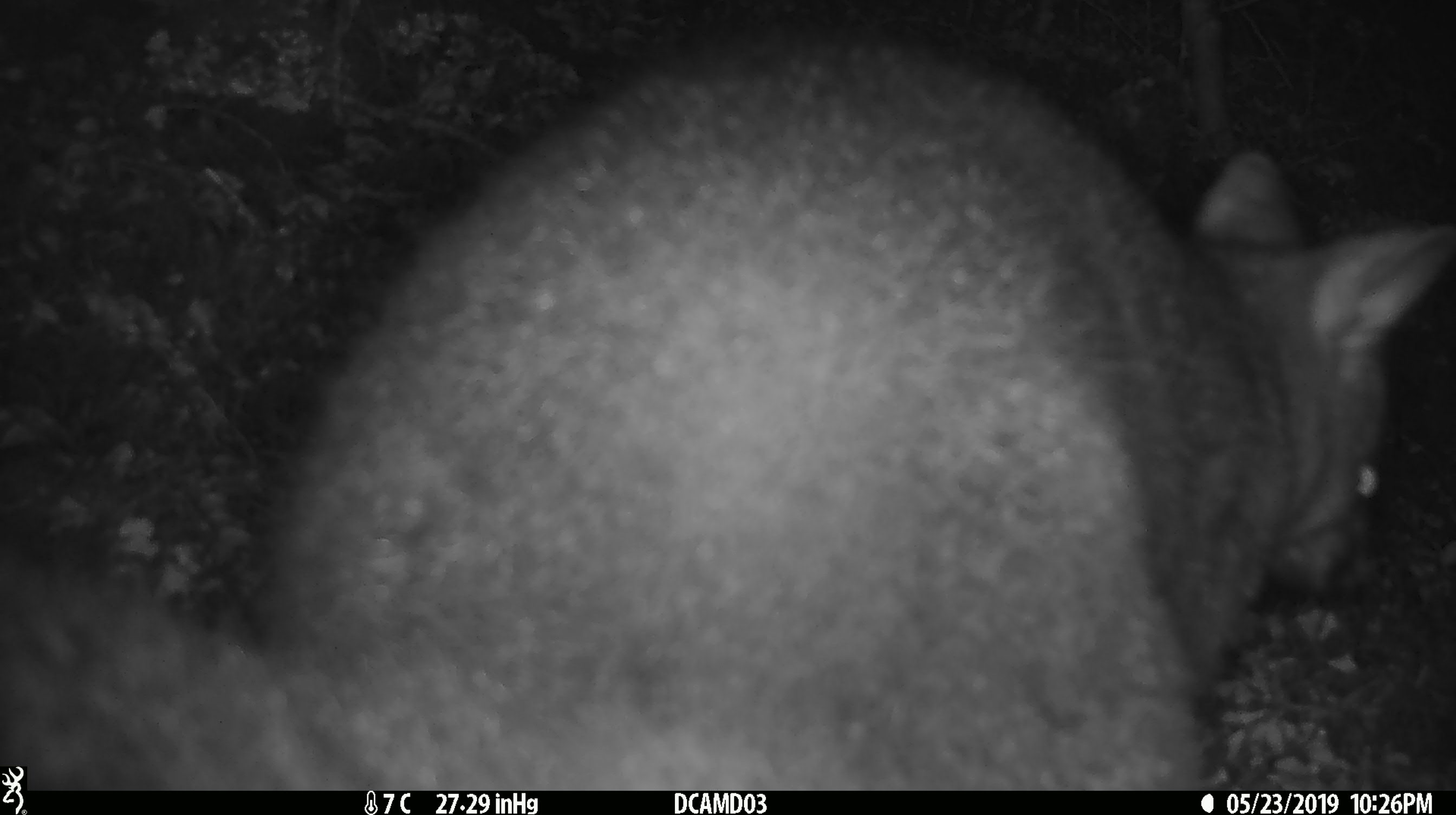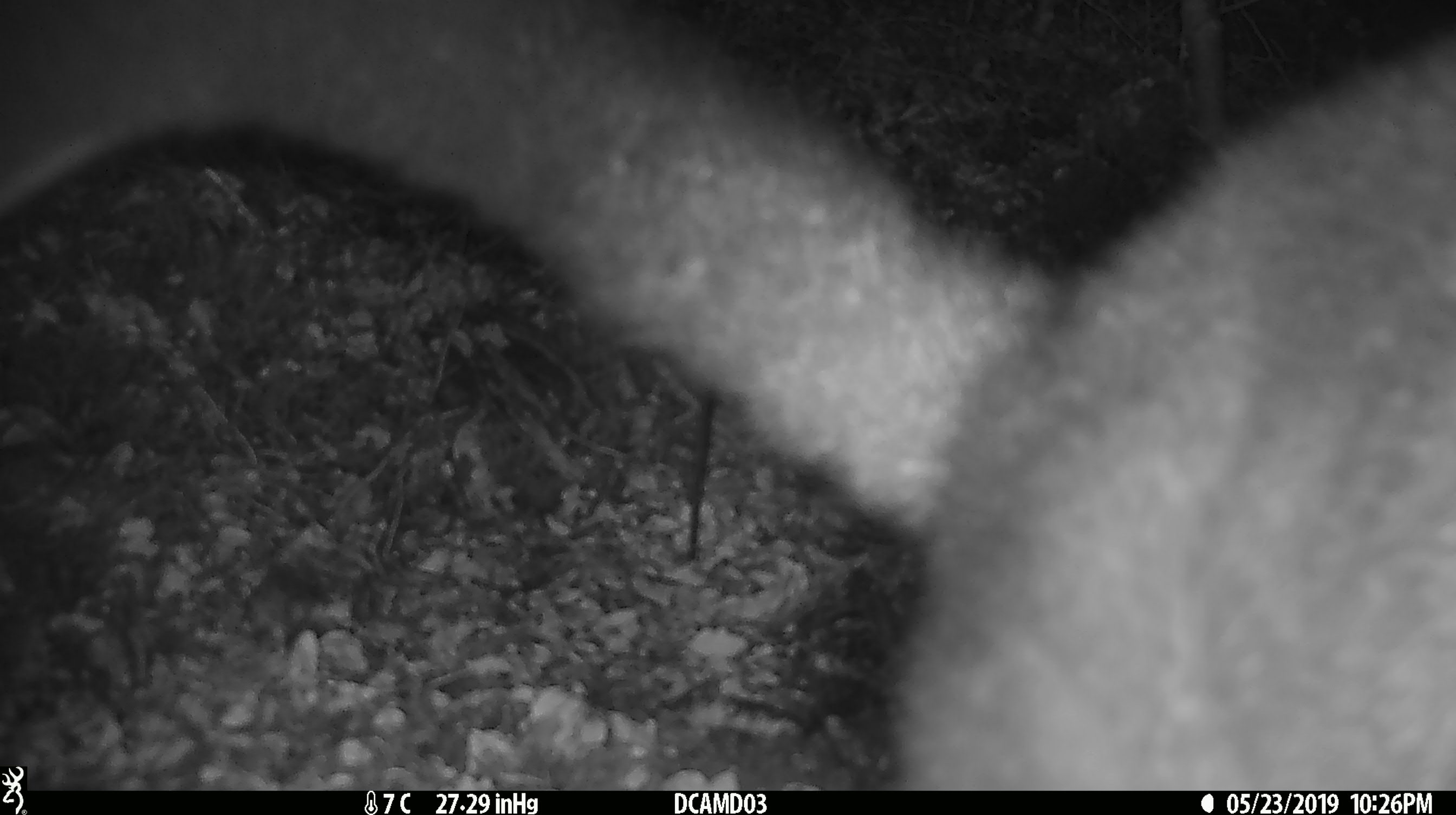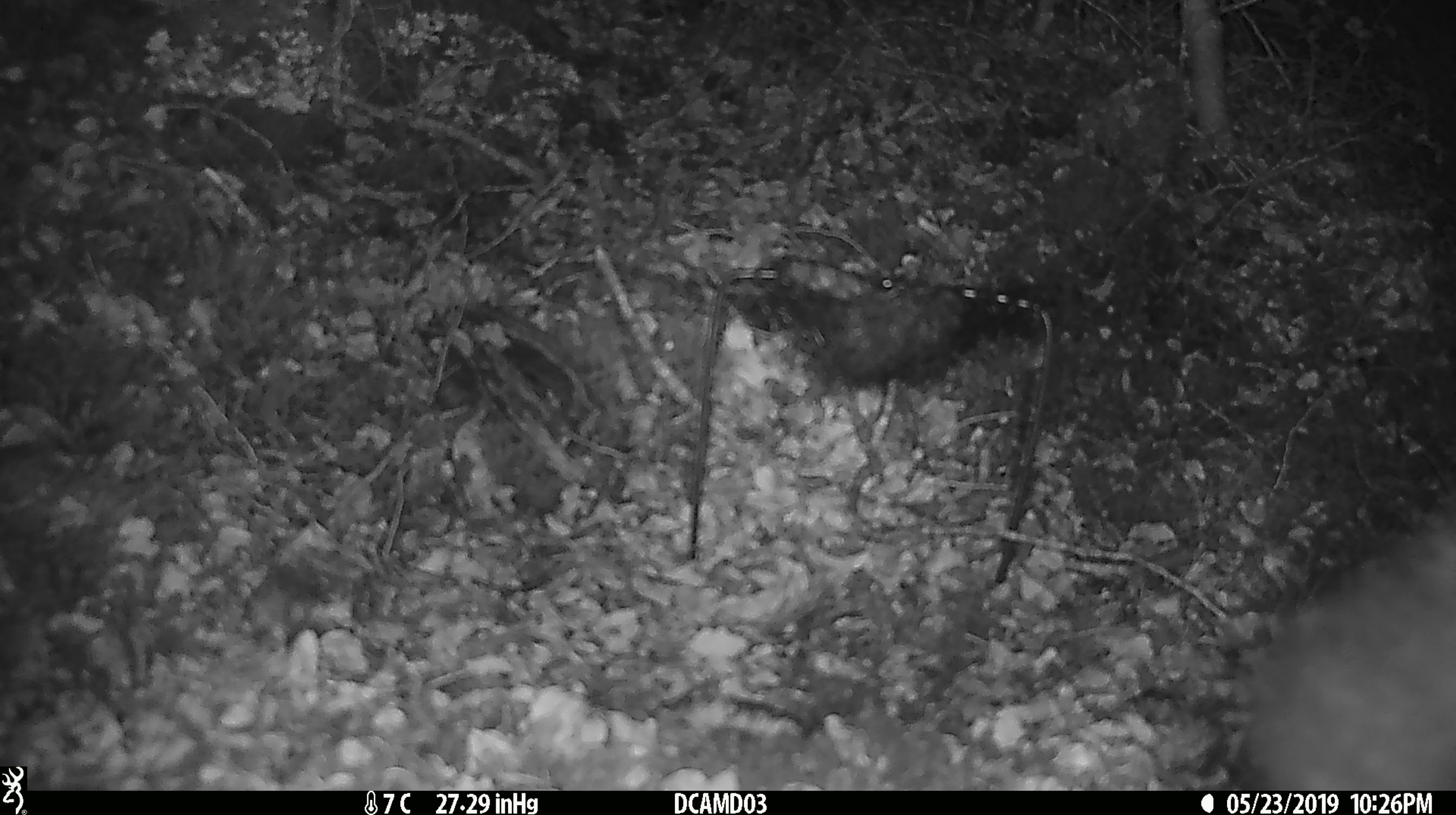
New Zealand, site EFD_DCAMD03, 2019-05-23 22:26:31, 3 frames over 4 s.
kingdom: Animalia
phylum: Chordata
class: Mammalia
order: Diprotodontia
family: Phalangeridae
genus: Trichosurus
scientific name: Trichosurus vulpecula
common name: common brushtail possum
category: possum